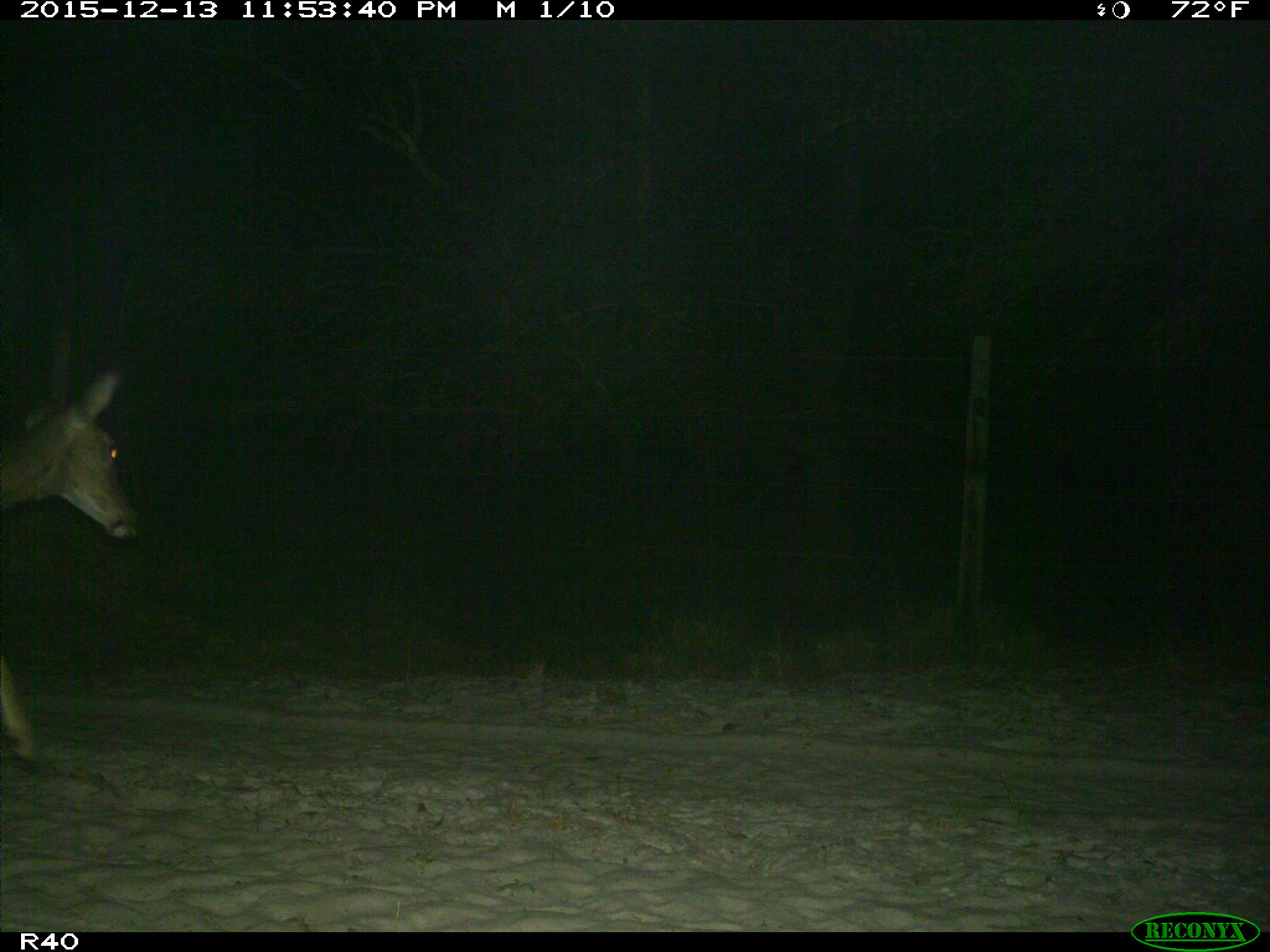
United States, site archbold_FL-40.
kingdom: Animalia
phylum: Chordata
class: Mammalia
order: Artiodactyla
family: Cervidae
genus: Odocoileus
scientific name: Odocoileus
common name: deer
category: unidentified deer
Unidentified deer (deer) (Odocoileus).